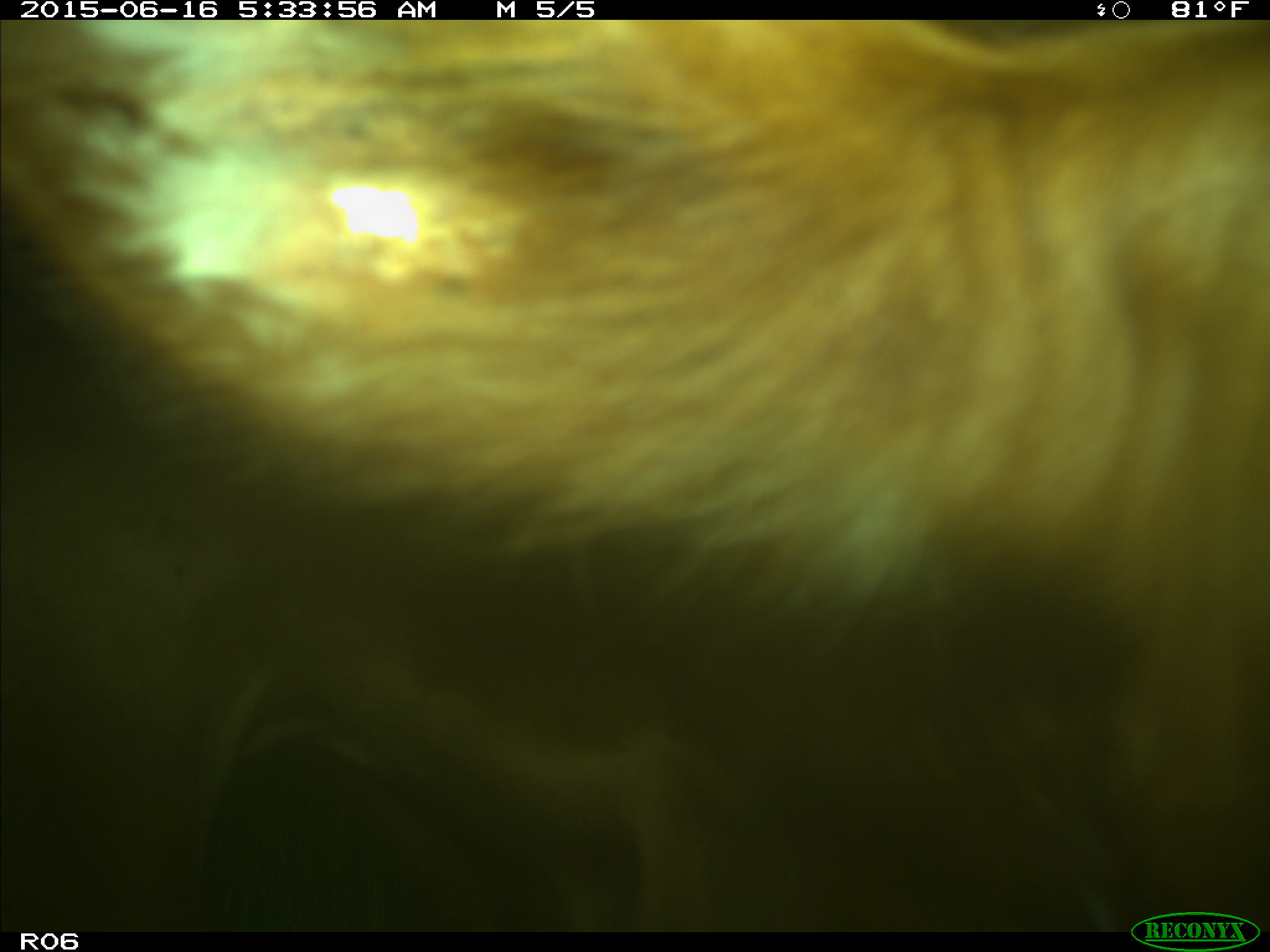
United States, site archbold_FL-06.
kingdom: Animalia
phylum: Chordata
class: Mammalia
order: Artiodactyla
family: Bovidae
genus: Bos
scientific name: Bos taurus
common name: domestic cow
Bos taurus (domestic cow).